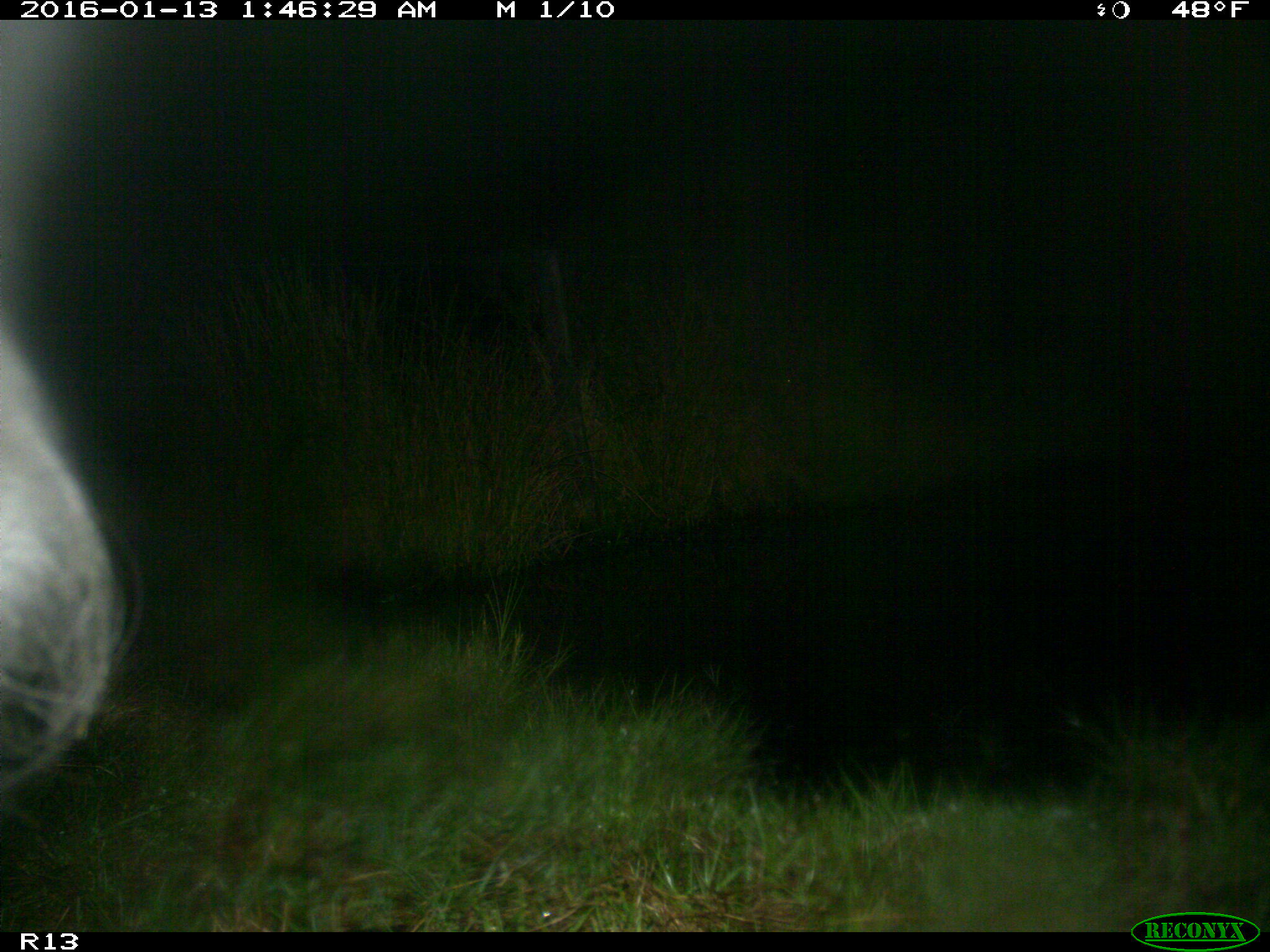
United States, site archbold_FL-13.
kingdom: Animalia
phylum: Chordata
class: Mammalia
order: Artiodactyla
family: Bovidae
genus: Bos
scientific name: Bos taurus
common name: domestic cow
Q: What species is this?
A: Bos taurus (domestic cow).